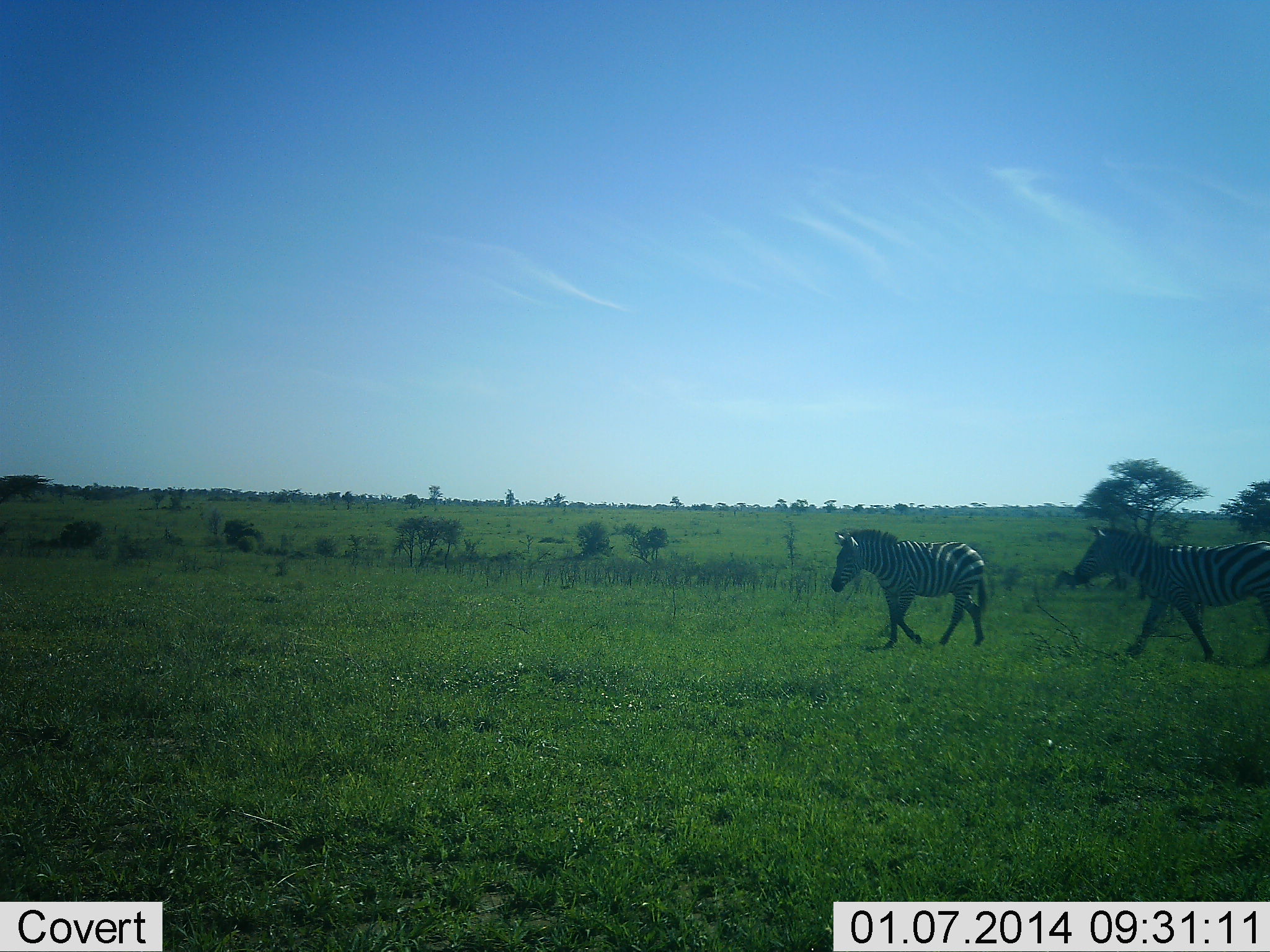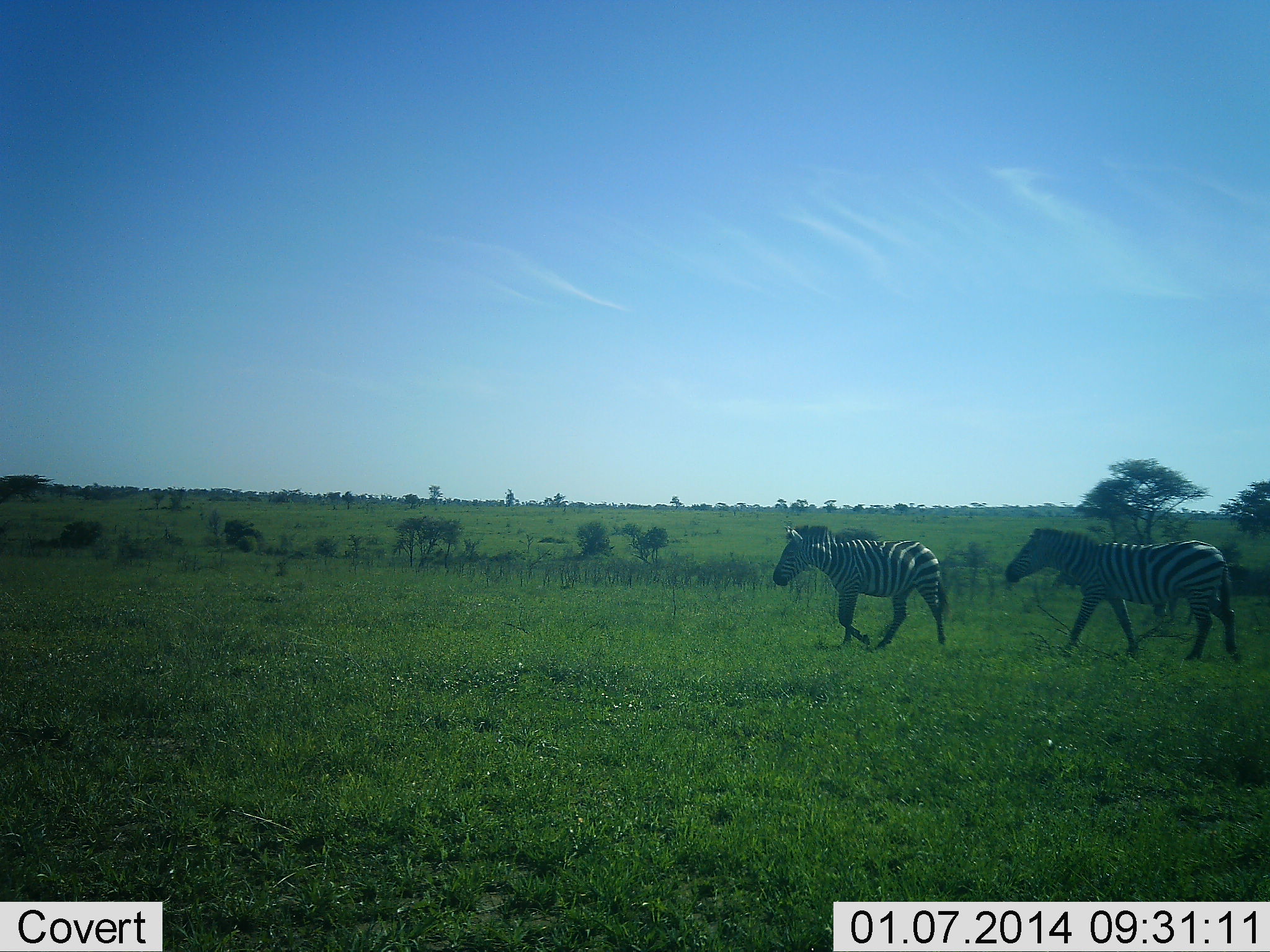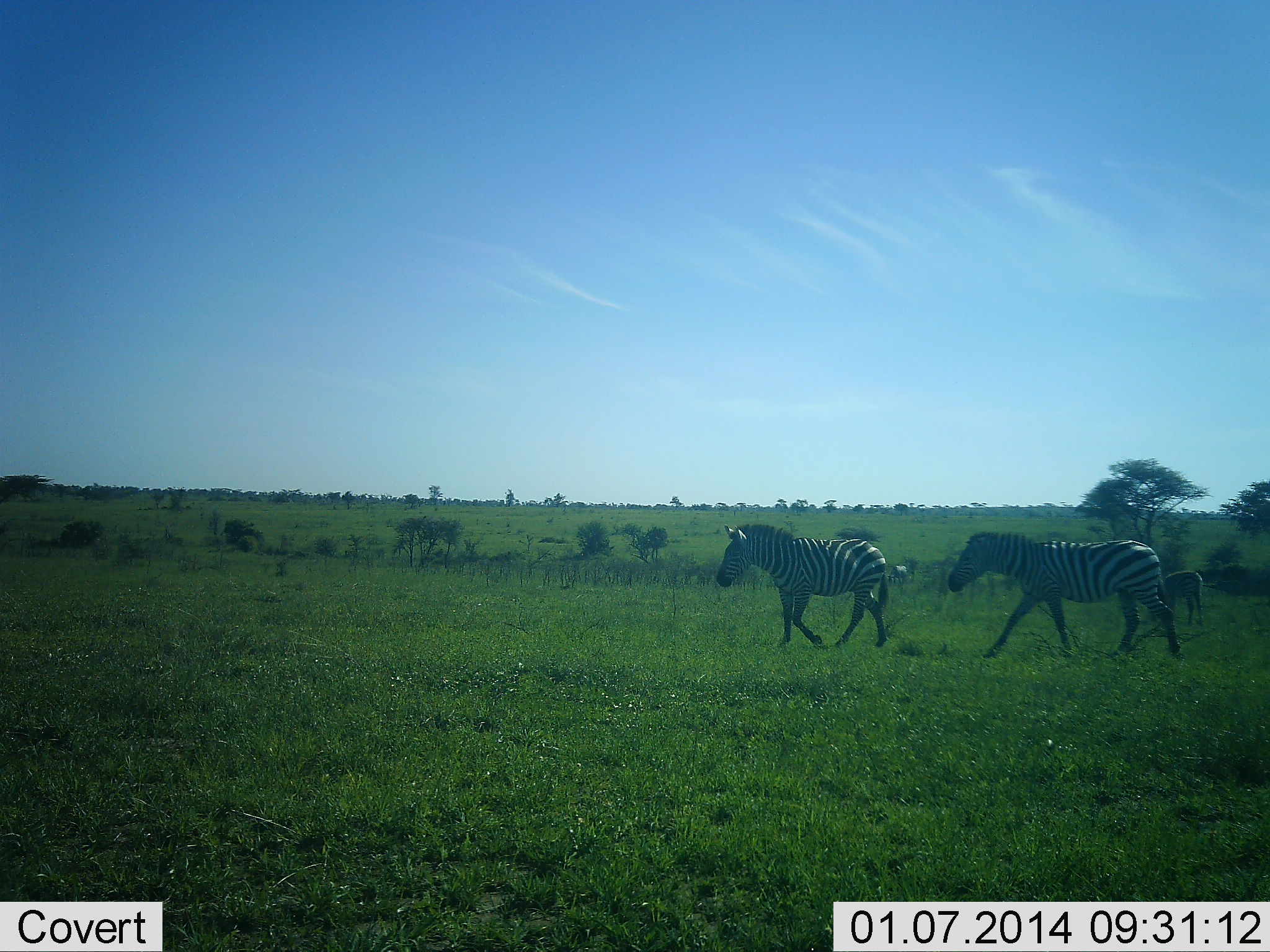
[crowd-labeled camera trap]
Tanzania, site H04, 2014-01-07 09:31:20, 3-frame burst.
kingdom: Animalia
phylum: Chordata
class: Mammalia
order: Perissodactyla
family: Equidae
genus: Equus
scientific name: Equus quagga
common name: plains zebra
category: zebra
Zebra (plains zebra) (Equus quagga), count 3. Behavior (volunteer vote fractions): standing 9%, resting 0%, moving 100%, interacting 0%. Young present (vote fraction): 9%. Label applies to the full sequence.